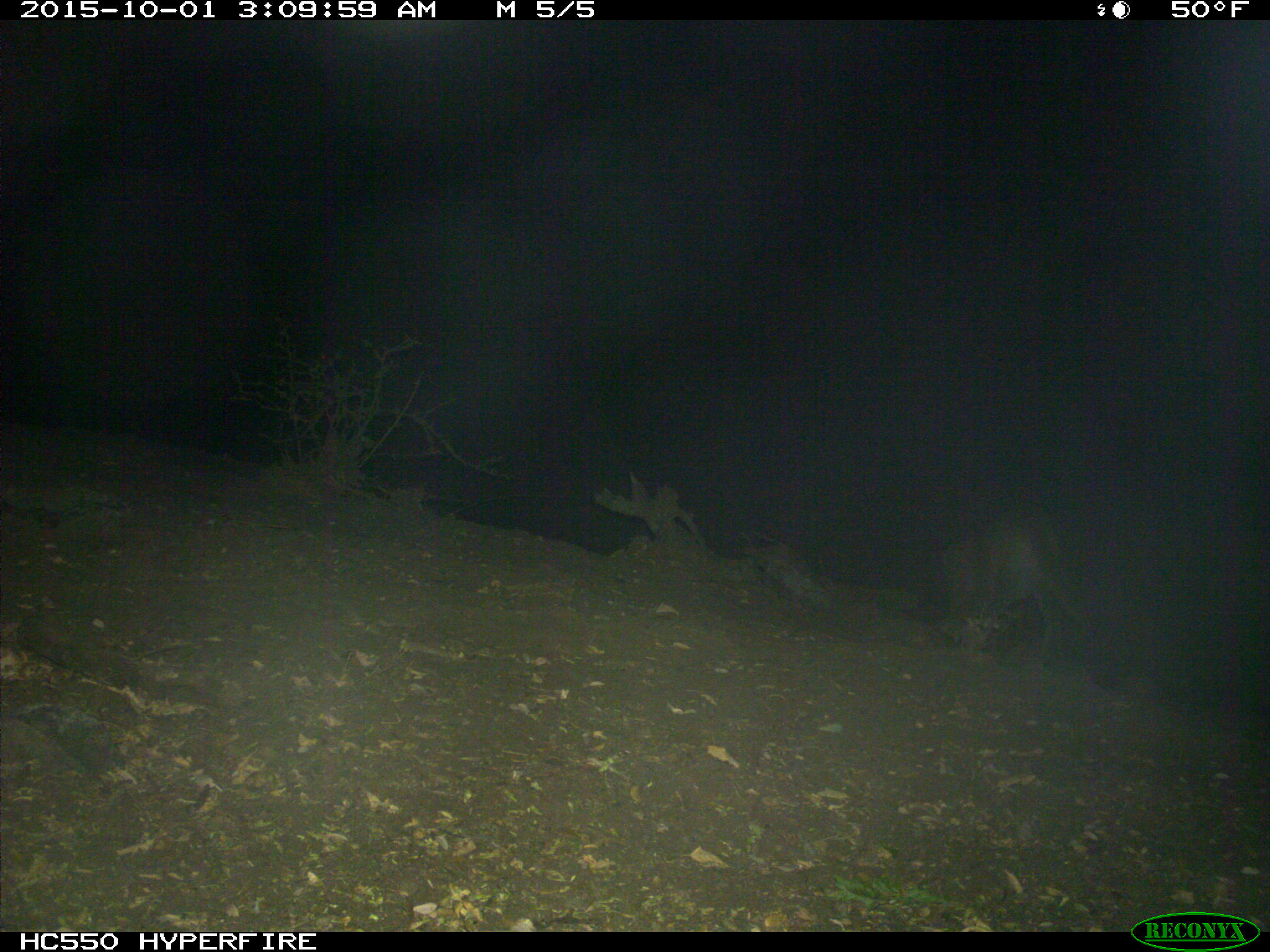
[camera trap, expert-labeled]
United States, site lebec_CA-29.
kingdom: Animalia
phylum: Chordata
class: Mammalia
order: Carnivora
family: Felidae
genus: Puma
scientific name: Puma concolor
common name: mountain lion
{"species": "Puma concolor (mountain lion)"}